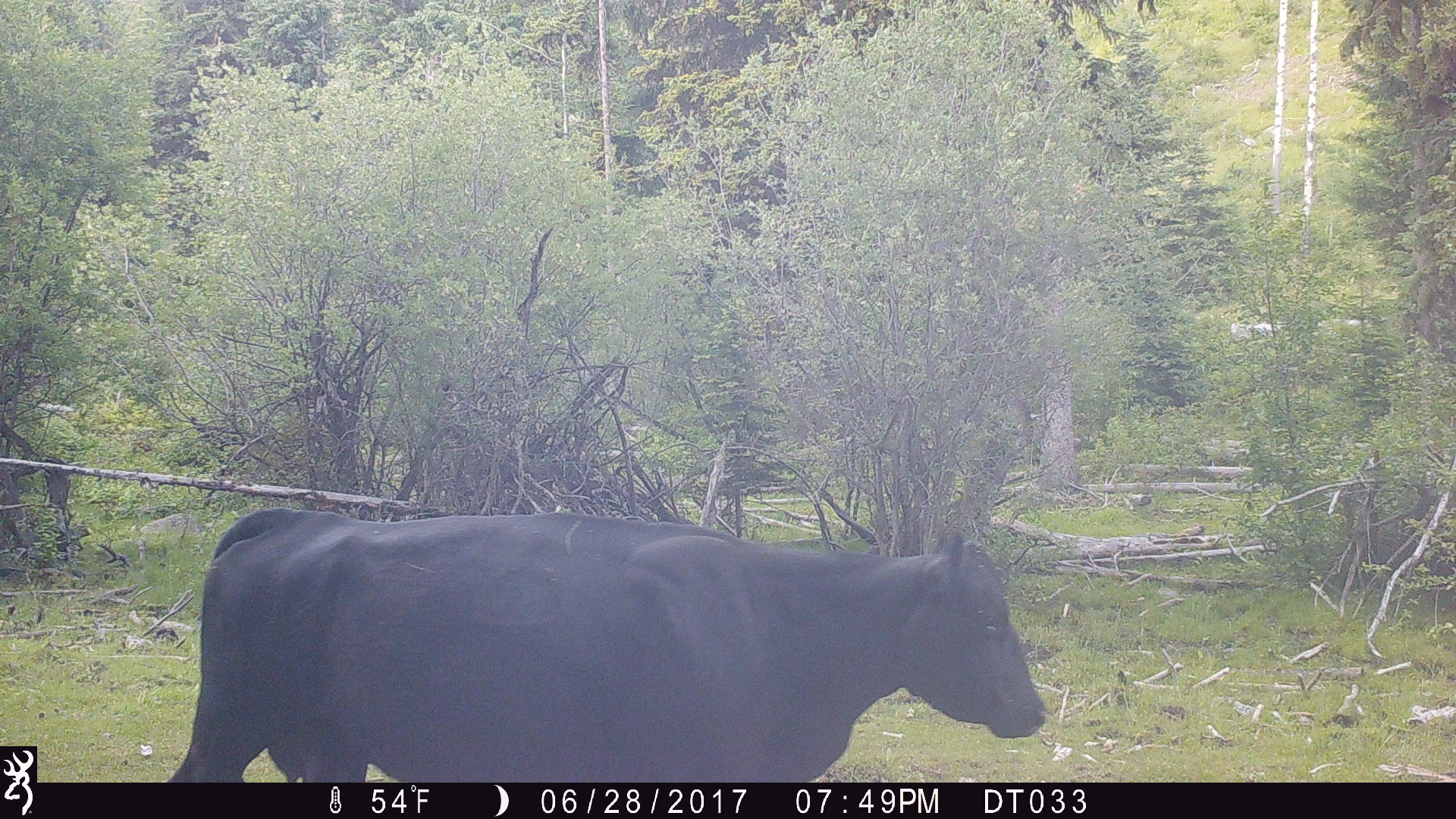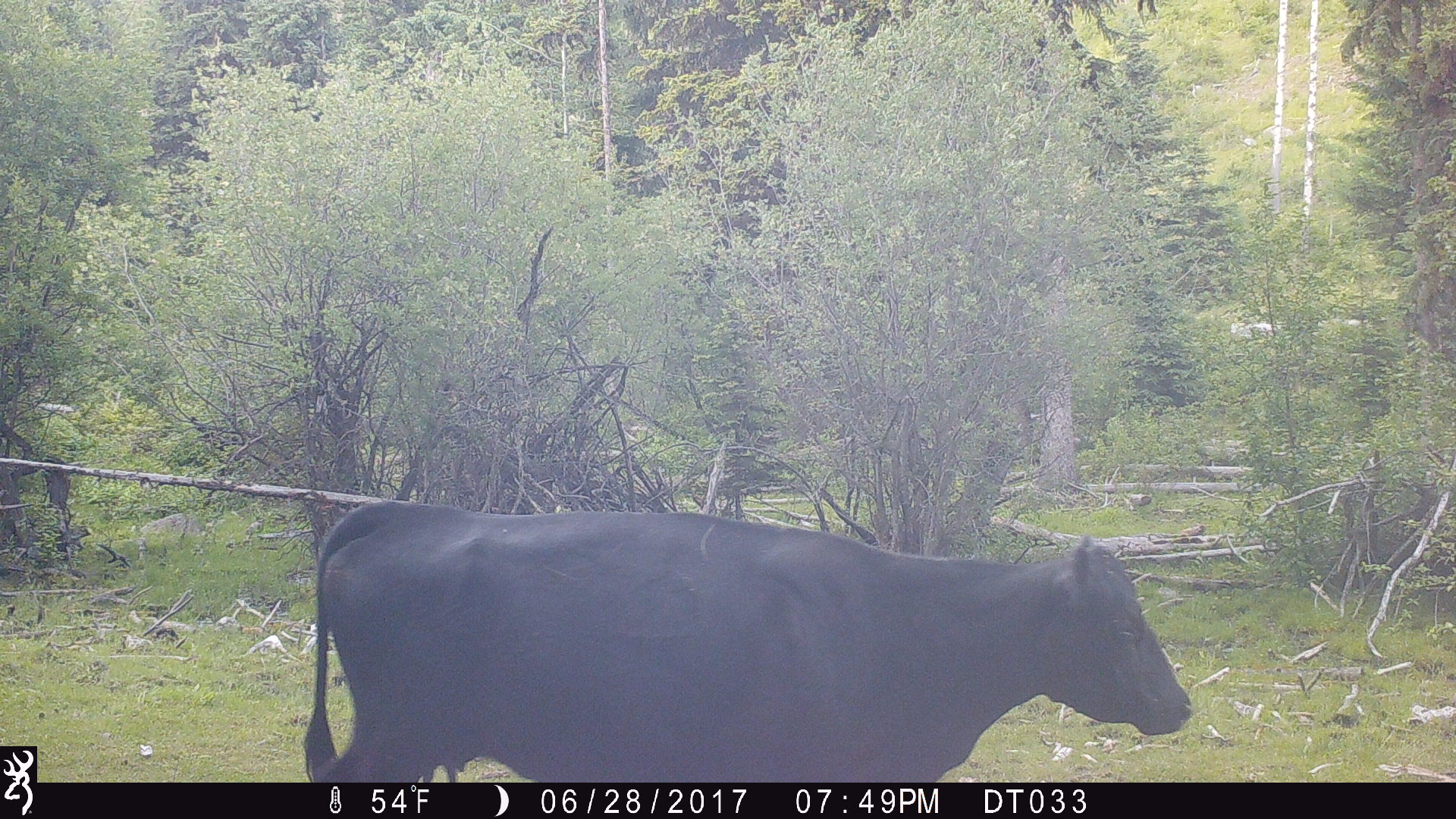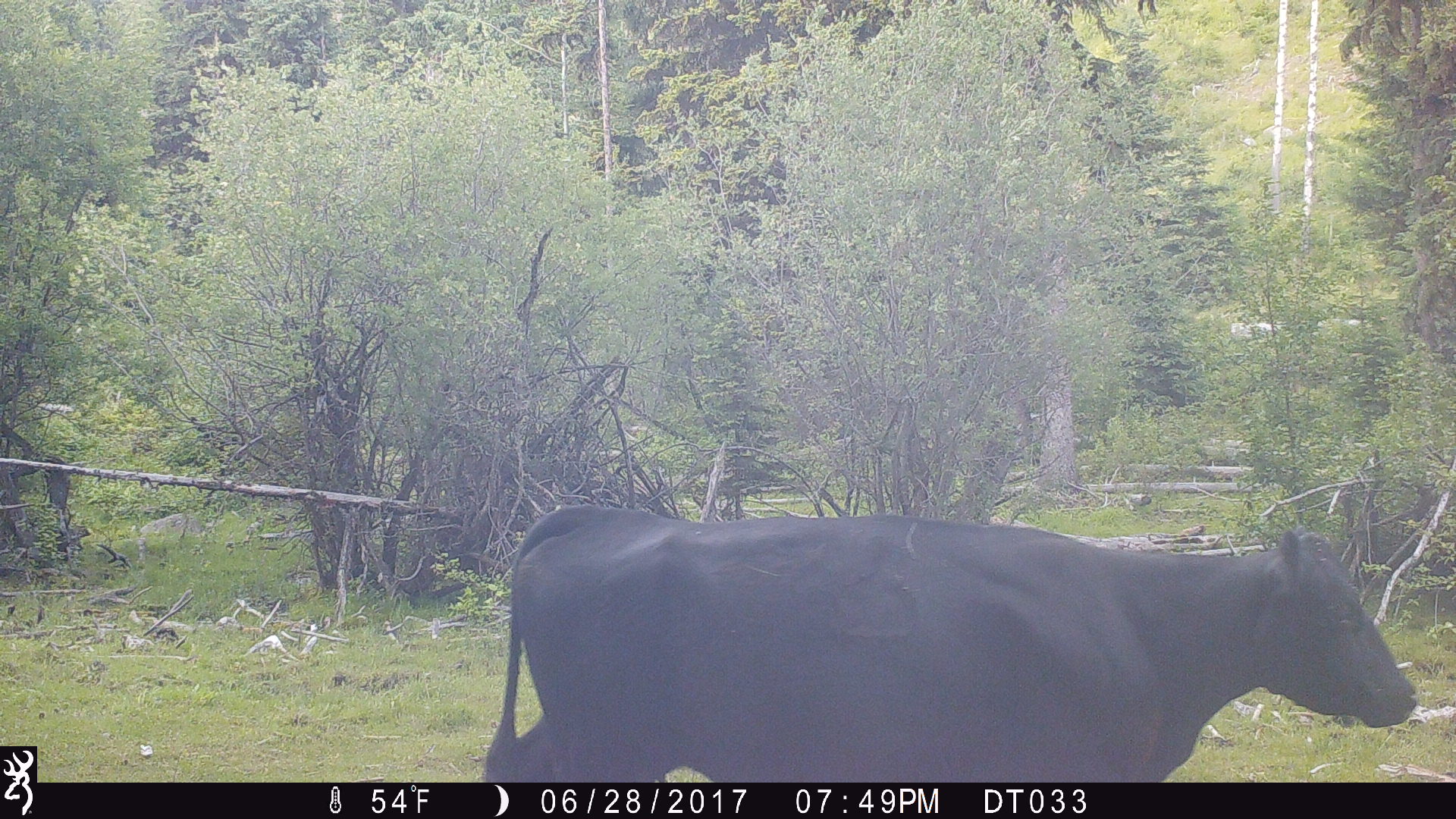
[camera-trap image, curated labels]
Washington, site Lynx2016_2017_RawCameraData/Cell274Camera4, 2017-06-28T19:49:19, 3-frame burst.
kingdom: Animalia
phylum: Chordata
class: Mammalia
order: Artiodactyla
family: Bovidae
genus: Bos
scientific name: Bos taurus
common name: domestic cattle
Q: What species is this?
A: Domestic cattle (Bos taurus).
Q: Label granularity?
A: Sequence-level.